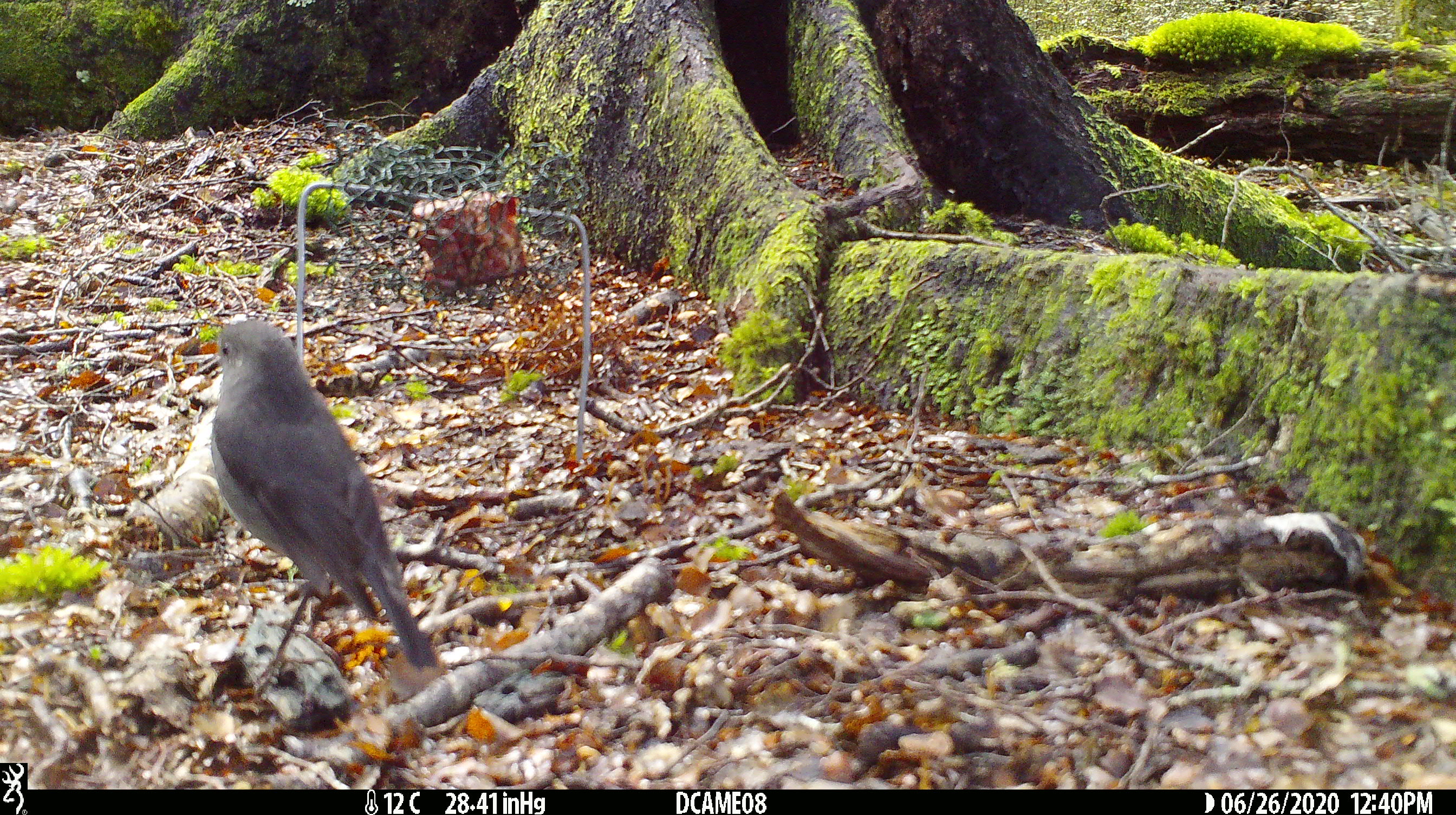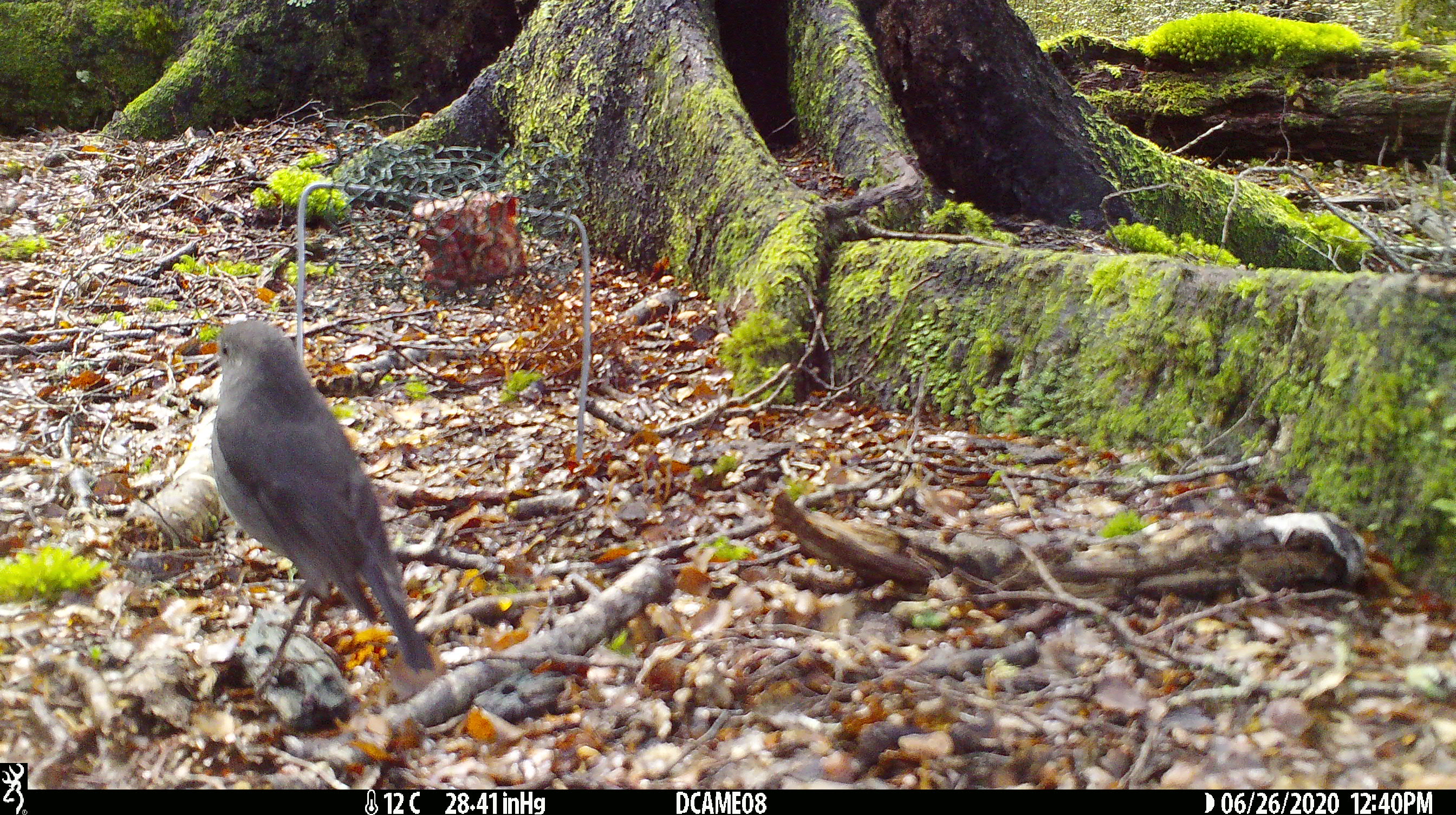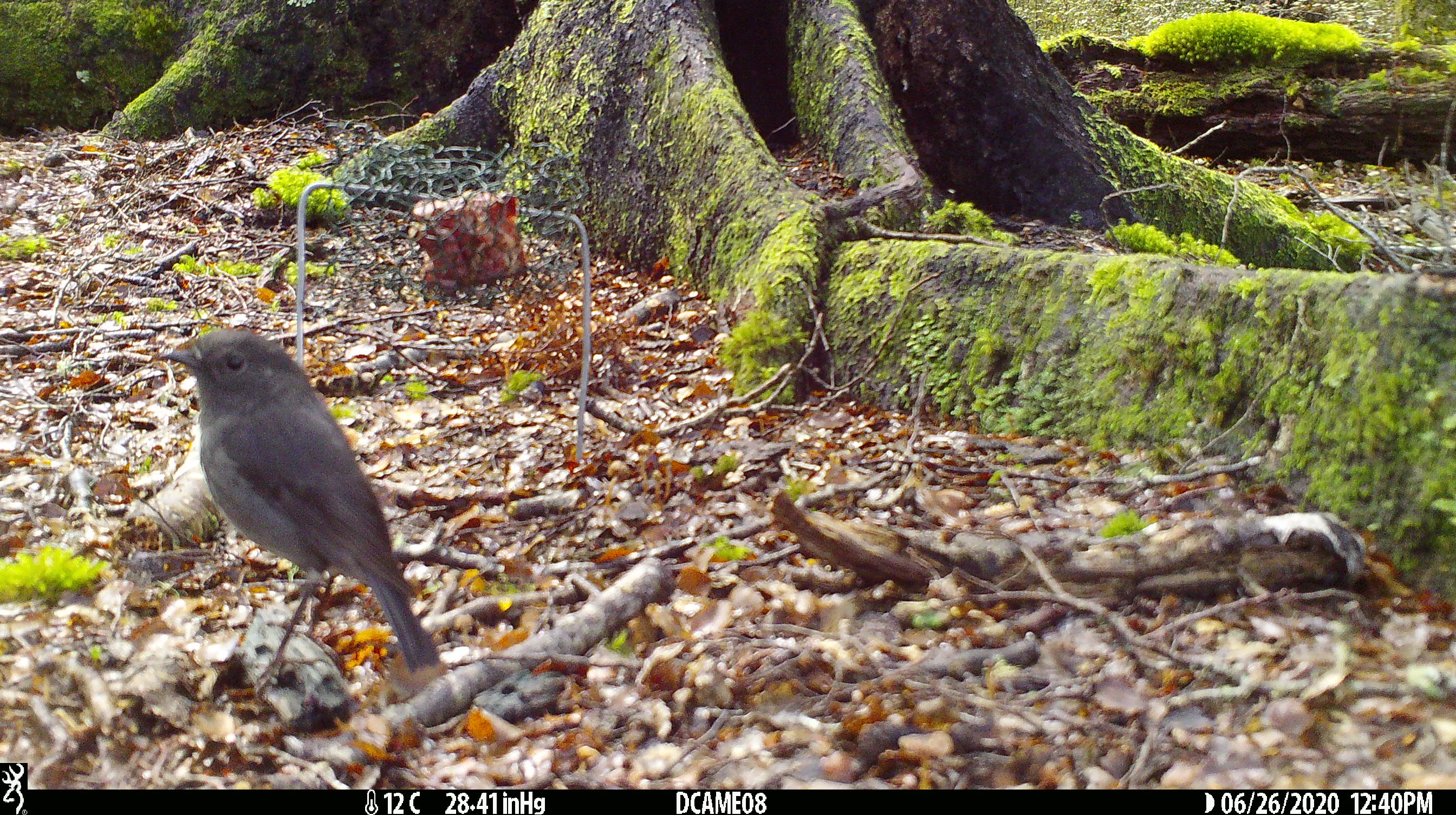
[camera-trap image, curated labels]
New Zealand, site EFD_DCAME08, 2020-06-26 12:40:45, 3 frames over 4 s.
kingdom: Animalia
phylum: Chordata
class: Aves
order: Passeriformes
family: Petroicidae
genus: Petroica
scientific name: Petroica australis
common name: new zealand robin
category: robin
Robin (new zealand robin) (Petroica australis).